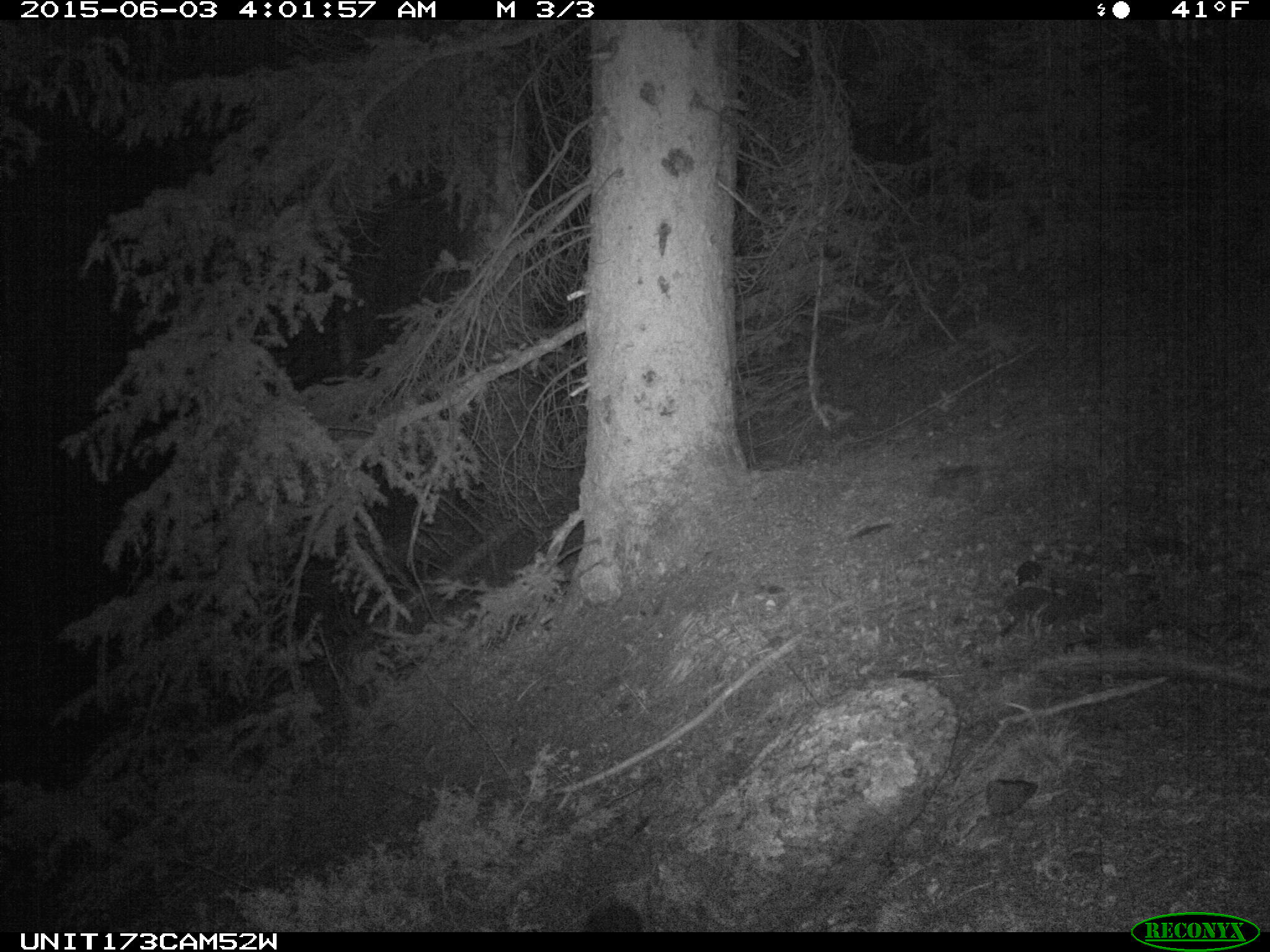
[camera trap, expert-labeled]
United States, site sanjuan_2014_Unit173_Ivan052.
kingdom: Animalia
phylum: Chordata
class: Mammalia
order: Carnivora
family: Canidae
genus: Vulpes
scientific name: Vulpes vulpes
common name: red fox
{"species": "Vulpes vulpes (red fox)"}